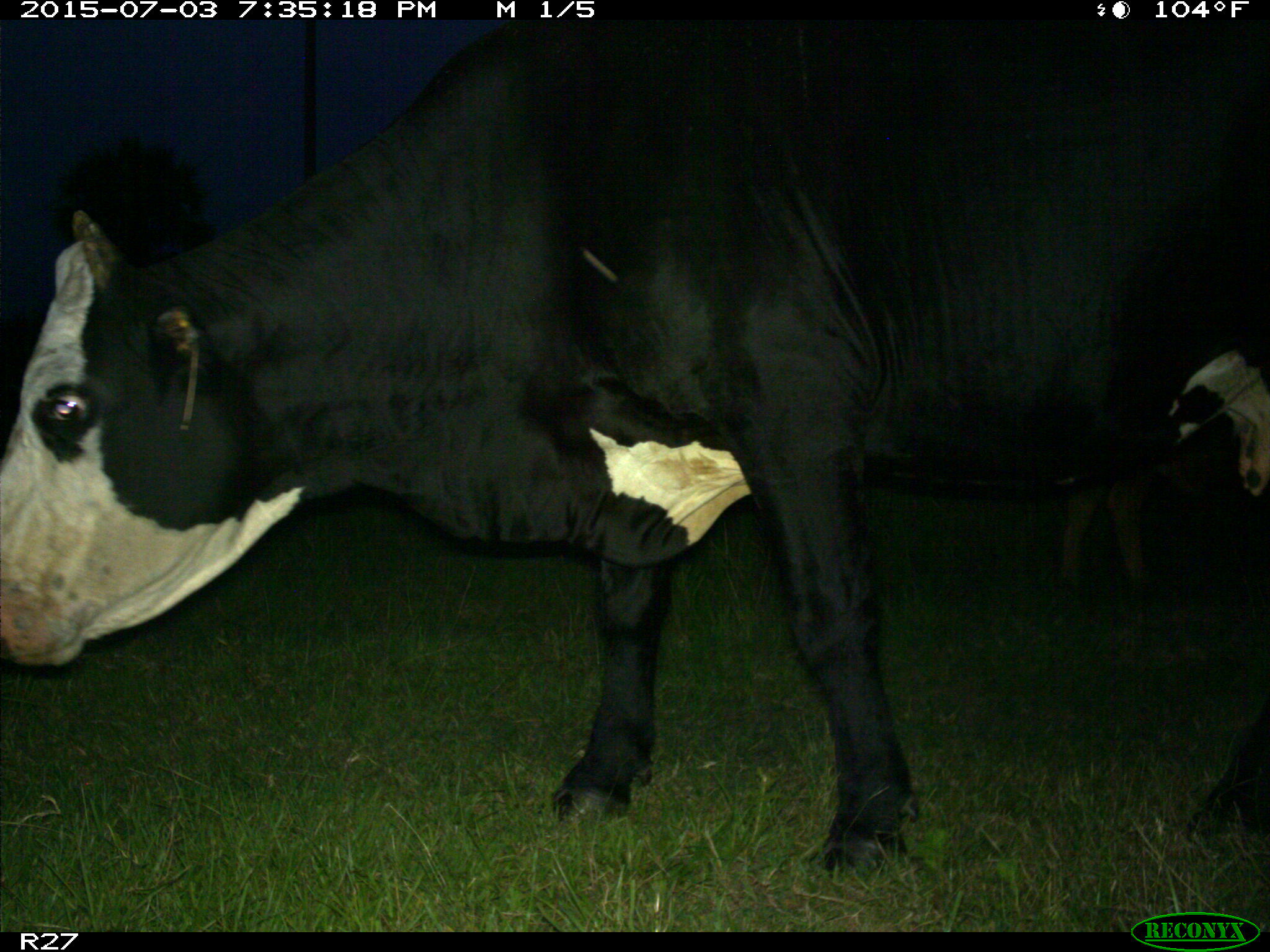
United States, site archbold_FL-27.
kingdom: Animalia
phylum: Chordata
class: Mammalia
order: Artiodactyla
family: Bovidae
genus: Bos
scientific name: Bos taurus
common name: domestic cow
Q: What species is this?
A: Bos taurus (domestic cow).